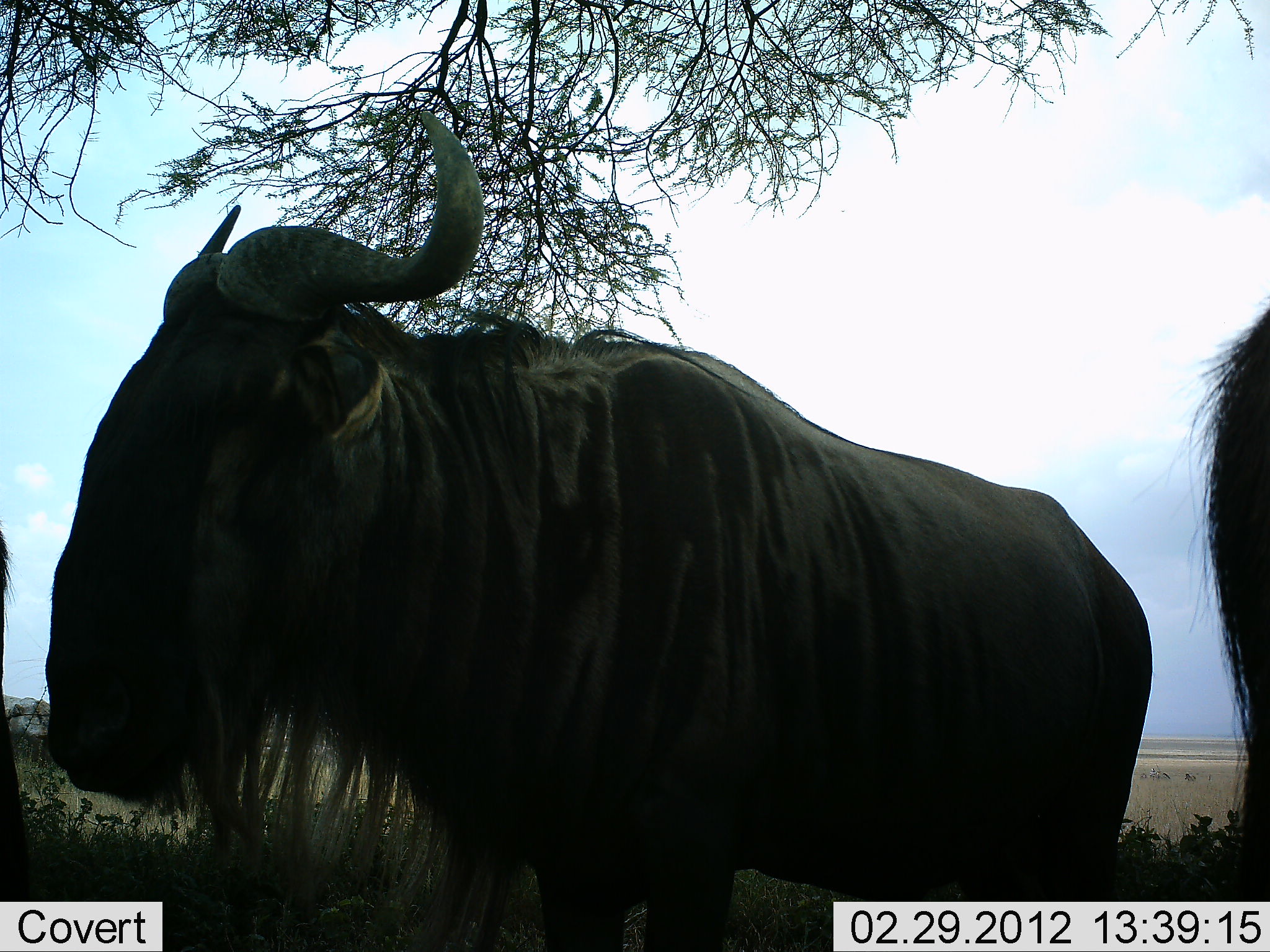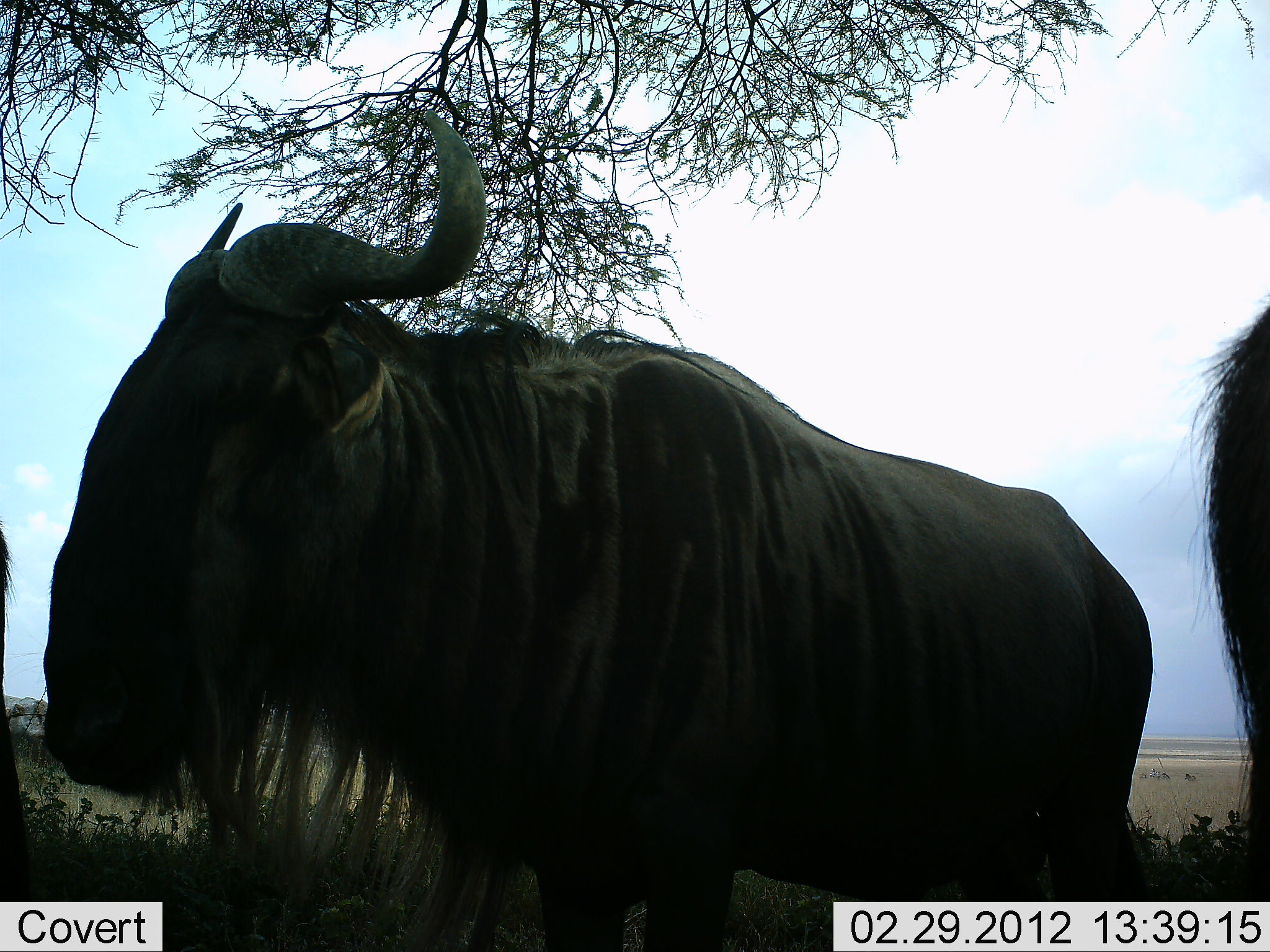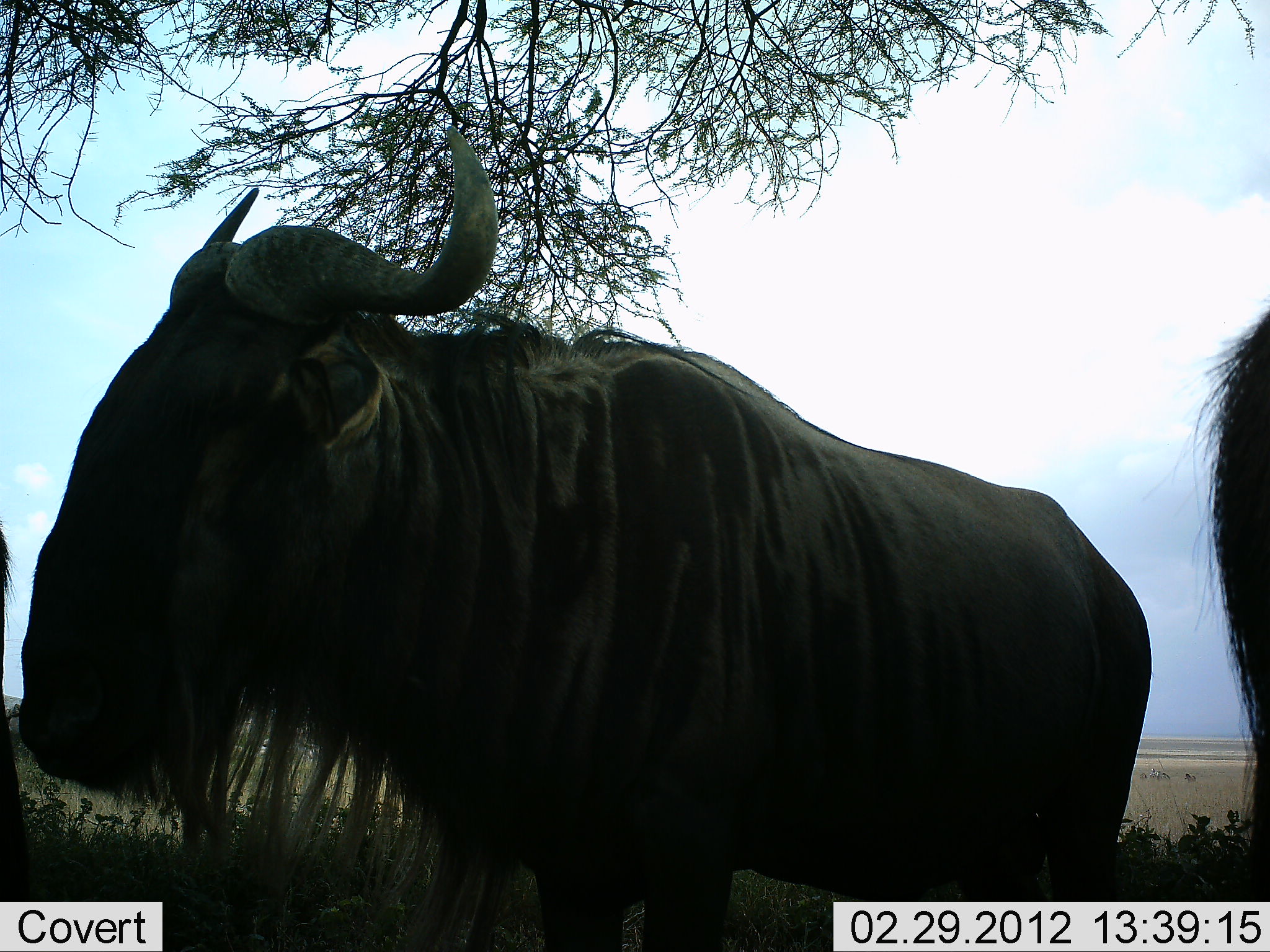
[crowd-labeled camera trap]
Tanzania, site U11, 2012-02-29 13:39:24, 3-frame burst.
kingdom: Animalia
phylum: Chordata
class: Mammalia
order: Artiodactyla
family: Bovidae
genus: Connochaetes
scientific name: Connochaetes taurinus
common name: blue wildebeest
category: wildebeest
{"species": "wildebeest (blue wildebeest) (Connochaetes taurinus)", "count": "2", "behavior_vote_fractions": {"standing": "100%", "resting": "0%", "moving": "0%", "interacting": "0%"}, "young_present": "0%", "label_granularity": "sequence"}